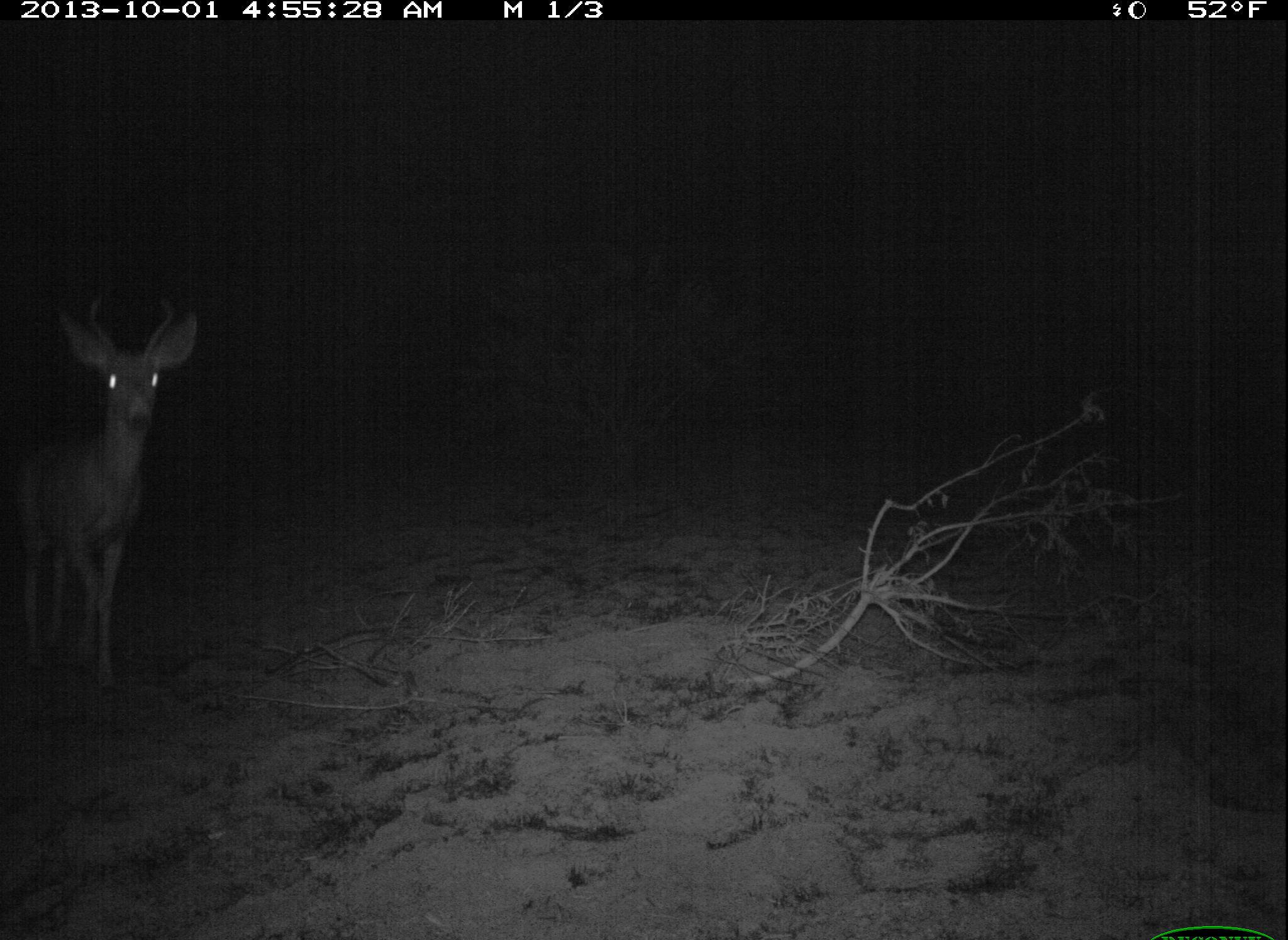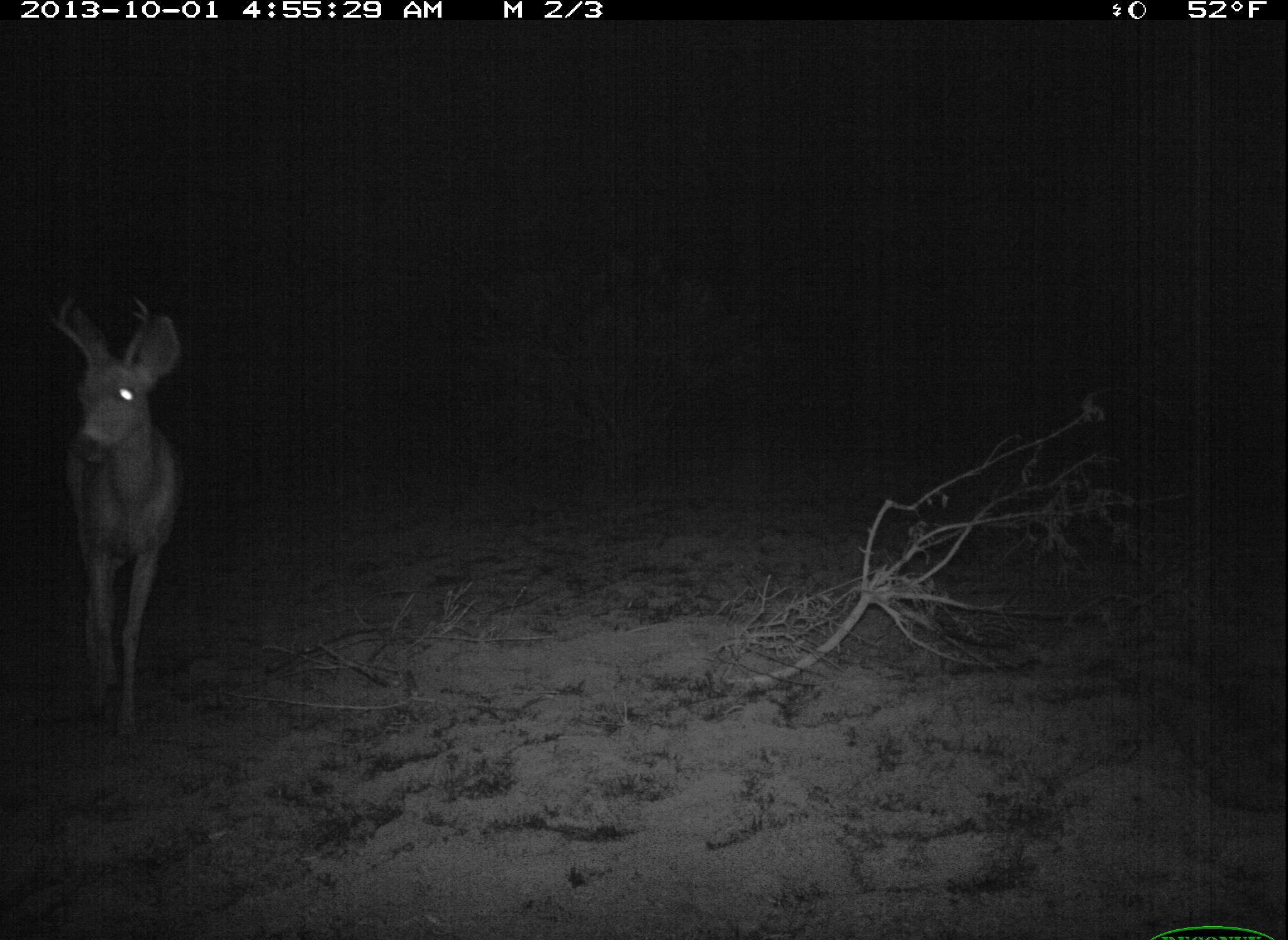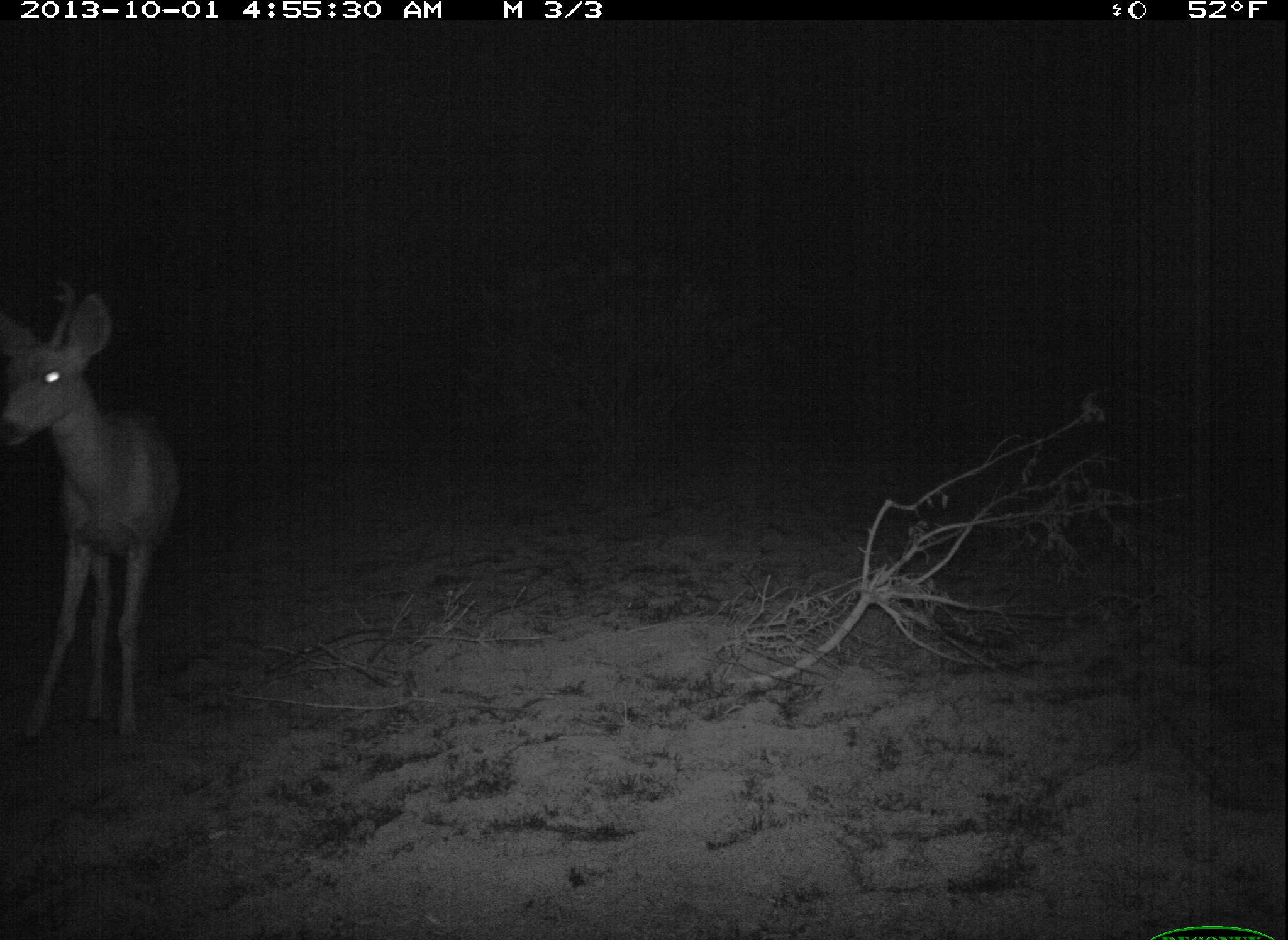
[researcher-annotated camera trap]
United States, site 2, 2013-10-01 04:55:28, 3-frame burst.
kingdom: Animalia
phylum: Chordata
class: Mammalia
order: Artiodactyla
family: Cervidae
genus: Odocoileus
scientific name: Odocoileus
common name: deer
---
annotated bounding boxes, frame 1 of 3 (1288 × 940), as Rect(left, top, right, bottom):
deer: Rect(12, 295, 199, 690)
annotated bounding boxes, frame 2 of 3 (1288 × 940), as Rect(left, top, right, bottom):
deer: Rect(53, 296, 180, 738)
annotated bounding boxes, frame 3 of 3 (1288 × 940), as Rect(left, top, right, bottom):
deer: Rect(3, 282, 179, 760)